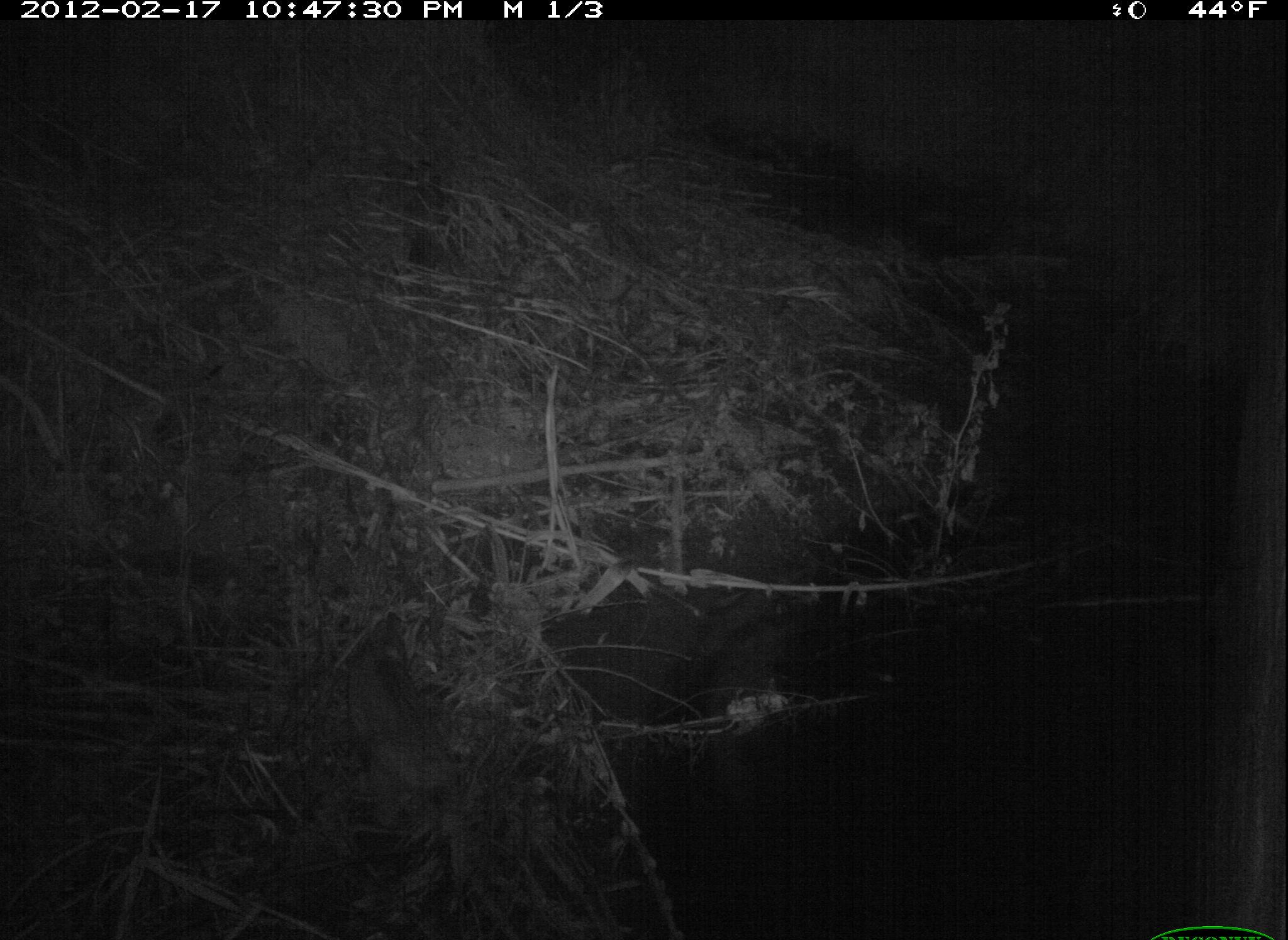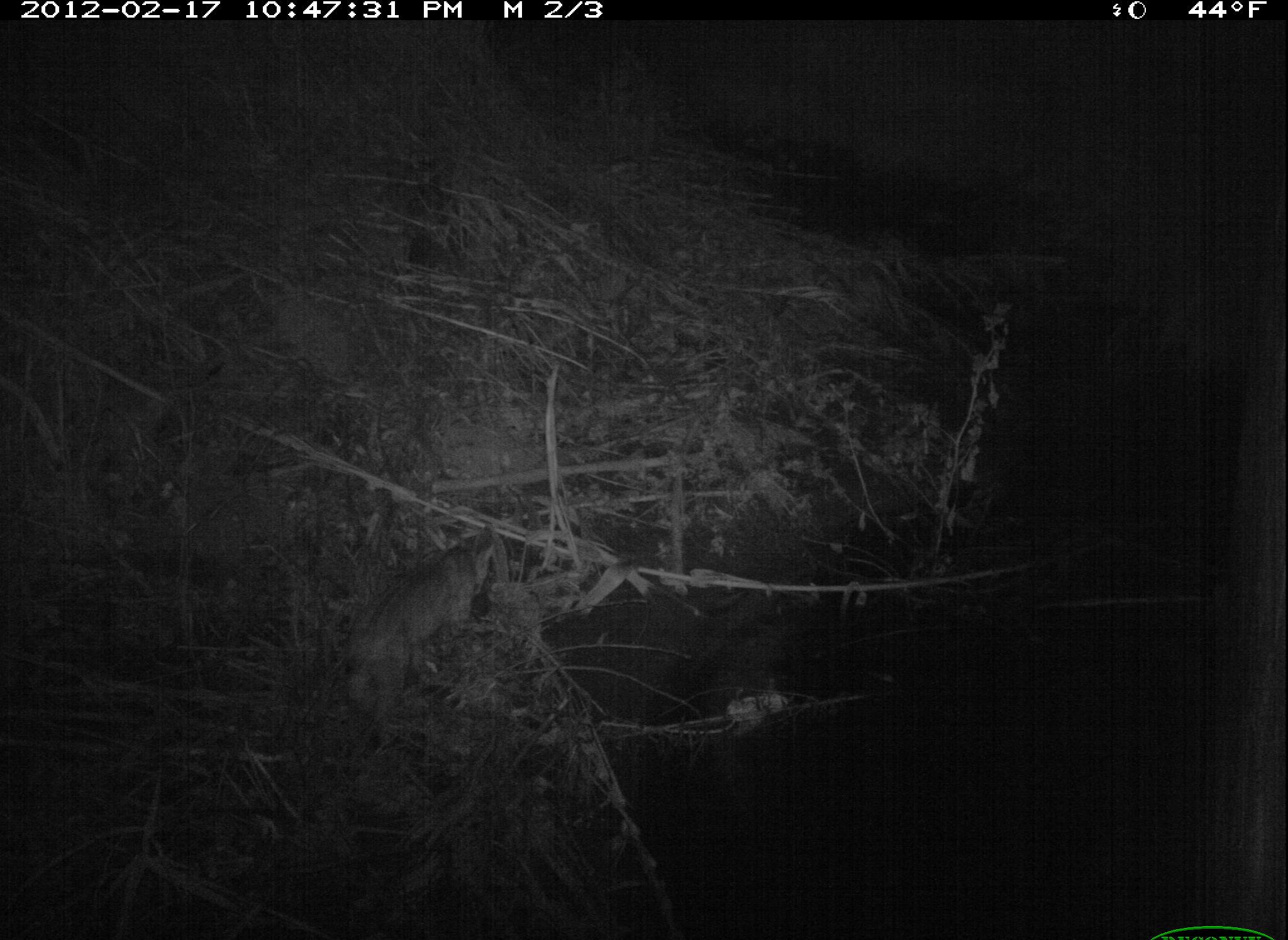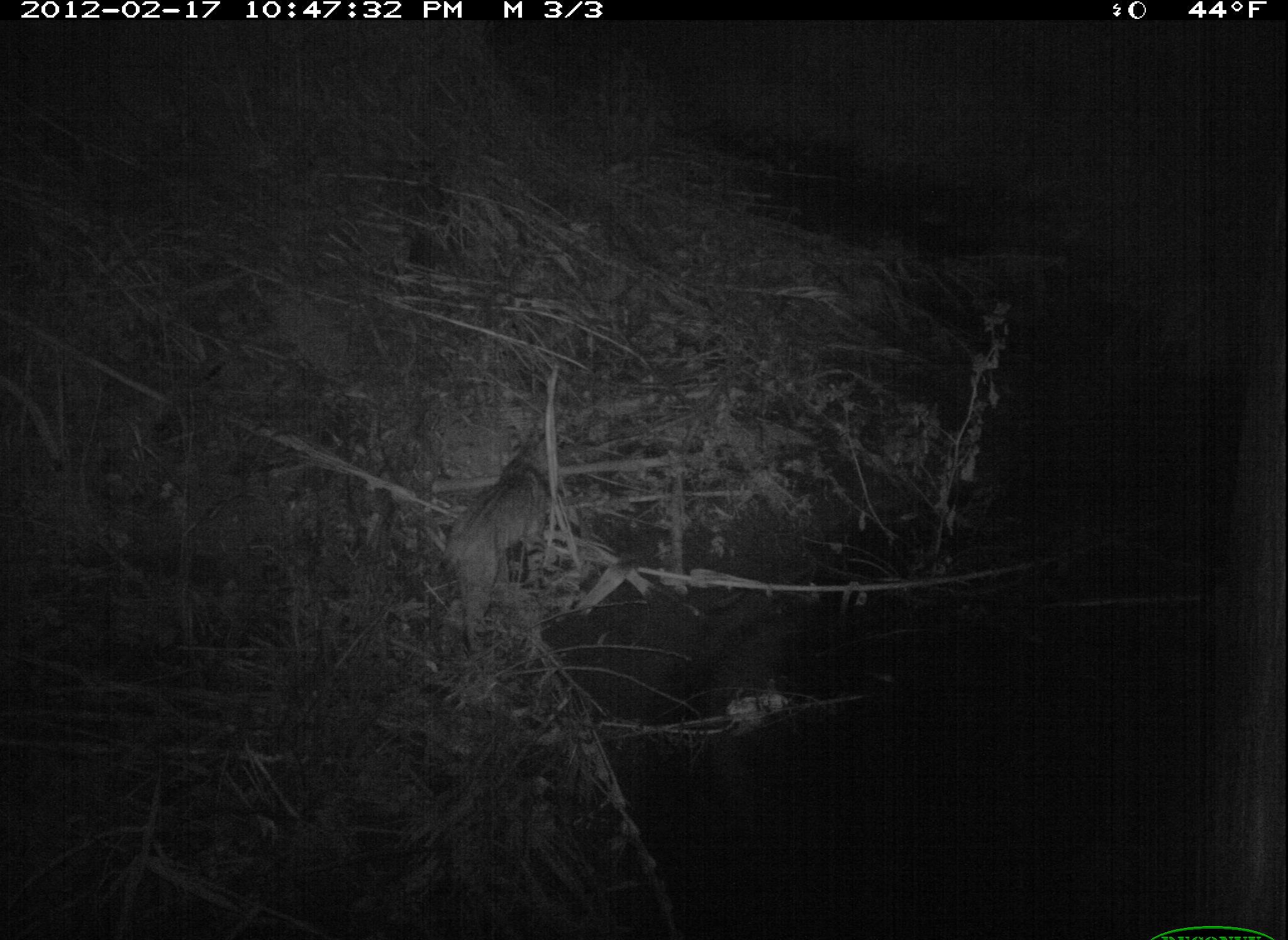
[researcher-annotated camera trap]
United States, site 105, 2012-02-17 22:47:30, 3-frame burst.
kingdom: Animalia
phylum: Chordata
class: Mammalia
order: Carnivora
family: Felidae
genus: Lynx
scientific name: Lynx rufus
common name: bobcat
Bobcat (Lynx rufus).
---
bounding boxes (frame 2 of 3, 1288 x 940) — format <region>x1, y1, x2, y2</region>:
bobcat: <region>328, 523, 512, 762</region>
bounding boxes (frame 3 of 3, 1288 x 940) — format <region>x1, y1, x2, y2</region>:
bobcat: <region>413, 424, 591, 658</region>